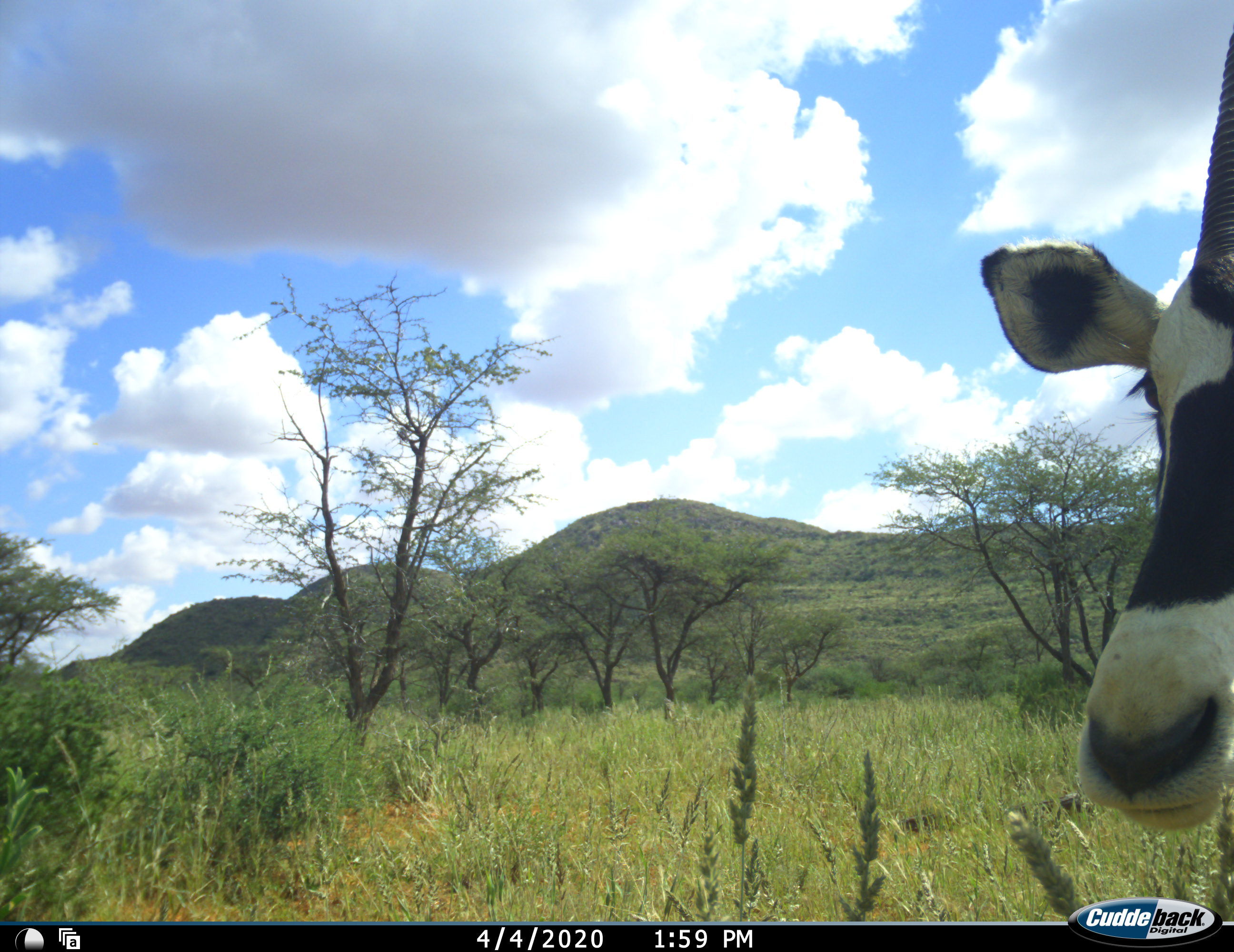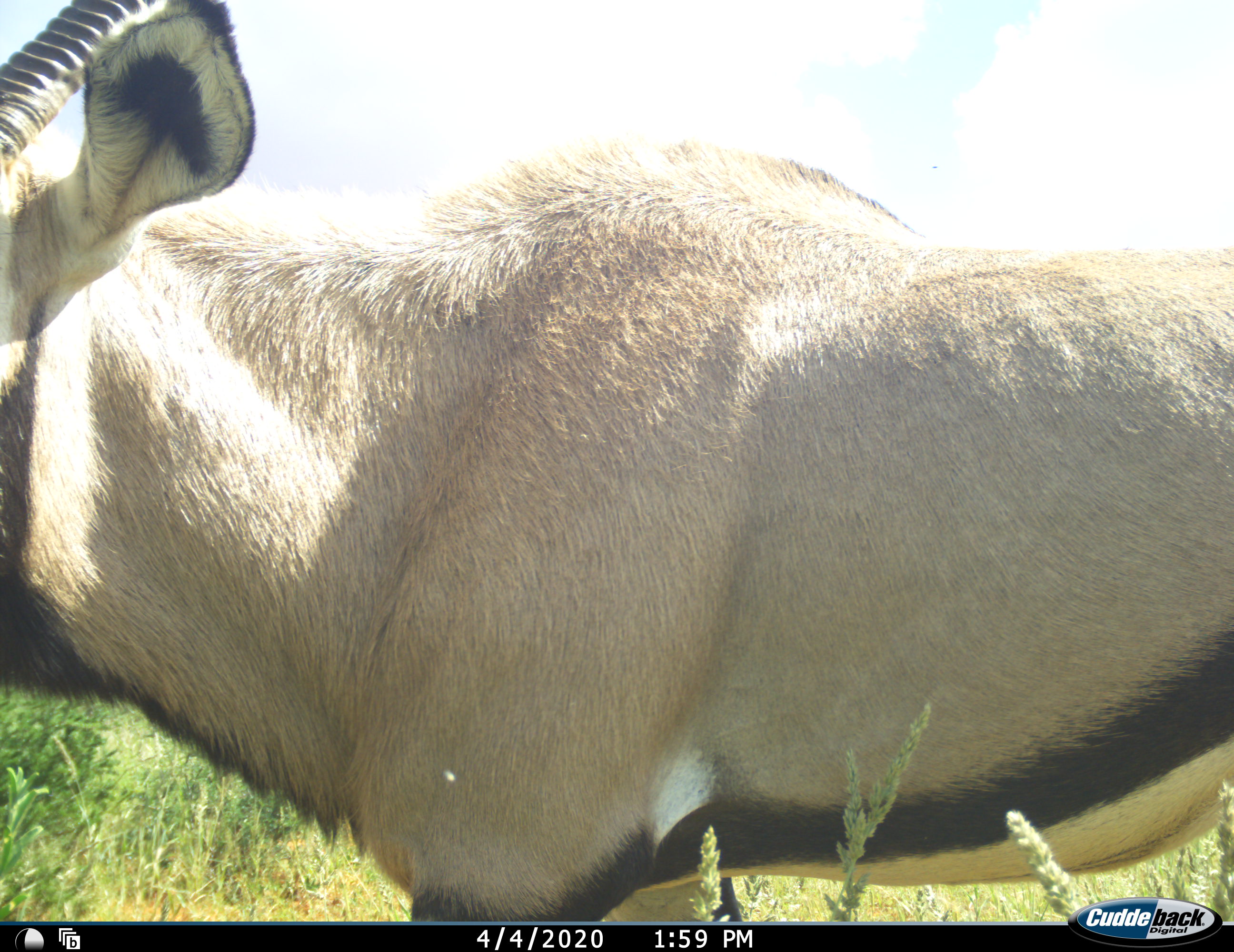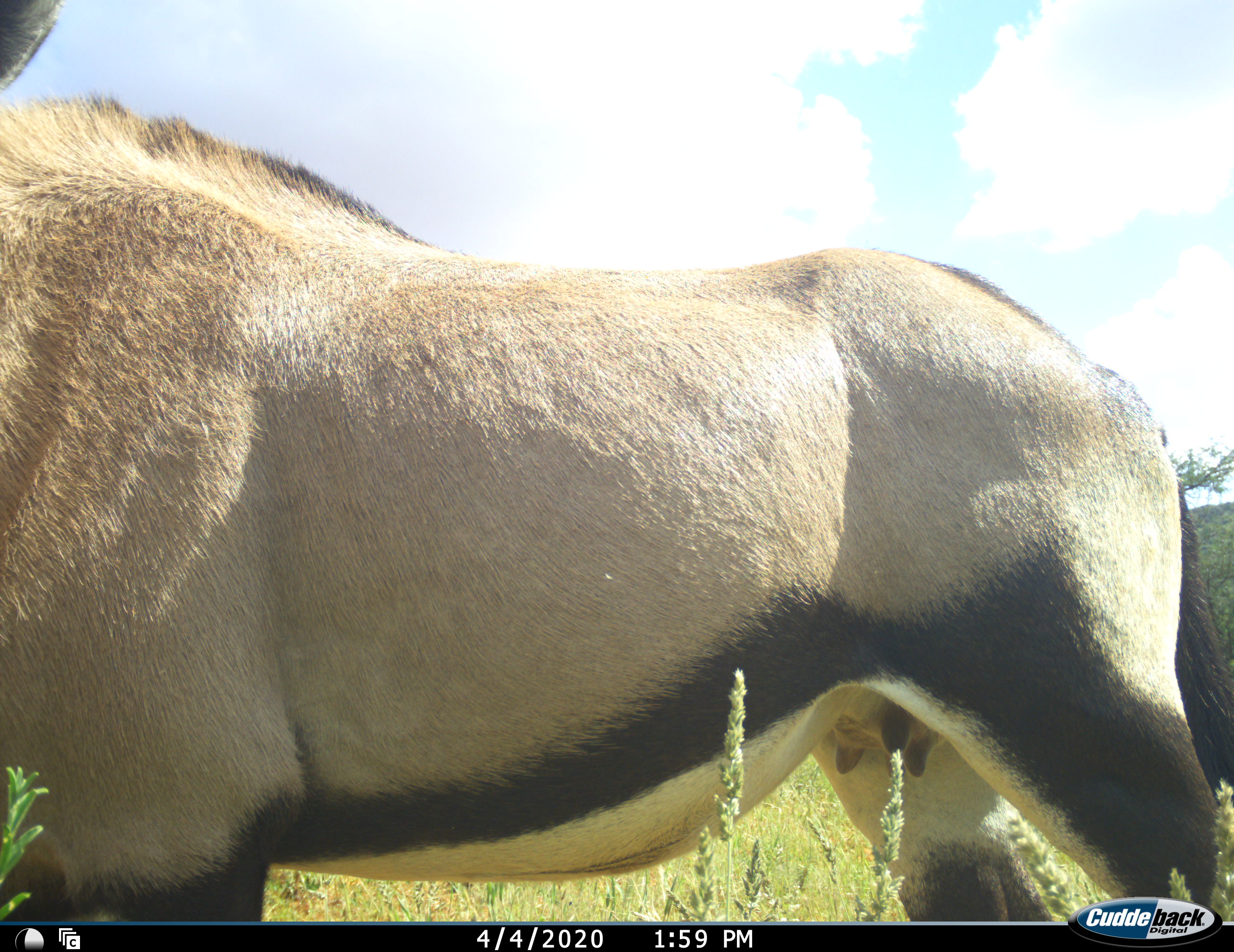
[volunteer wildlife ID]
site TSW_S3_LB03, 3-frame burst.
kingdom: Animalia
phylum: Chordata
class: Mammalia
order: Artiodactyla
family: Bovidae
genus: Oryx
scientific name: Oryx gazella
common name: gemsbok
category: oryx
Oryx (gemsbok) (Oryx gazella), count 1. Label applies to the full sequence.